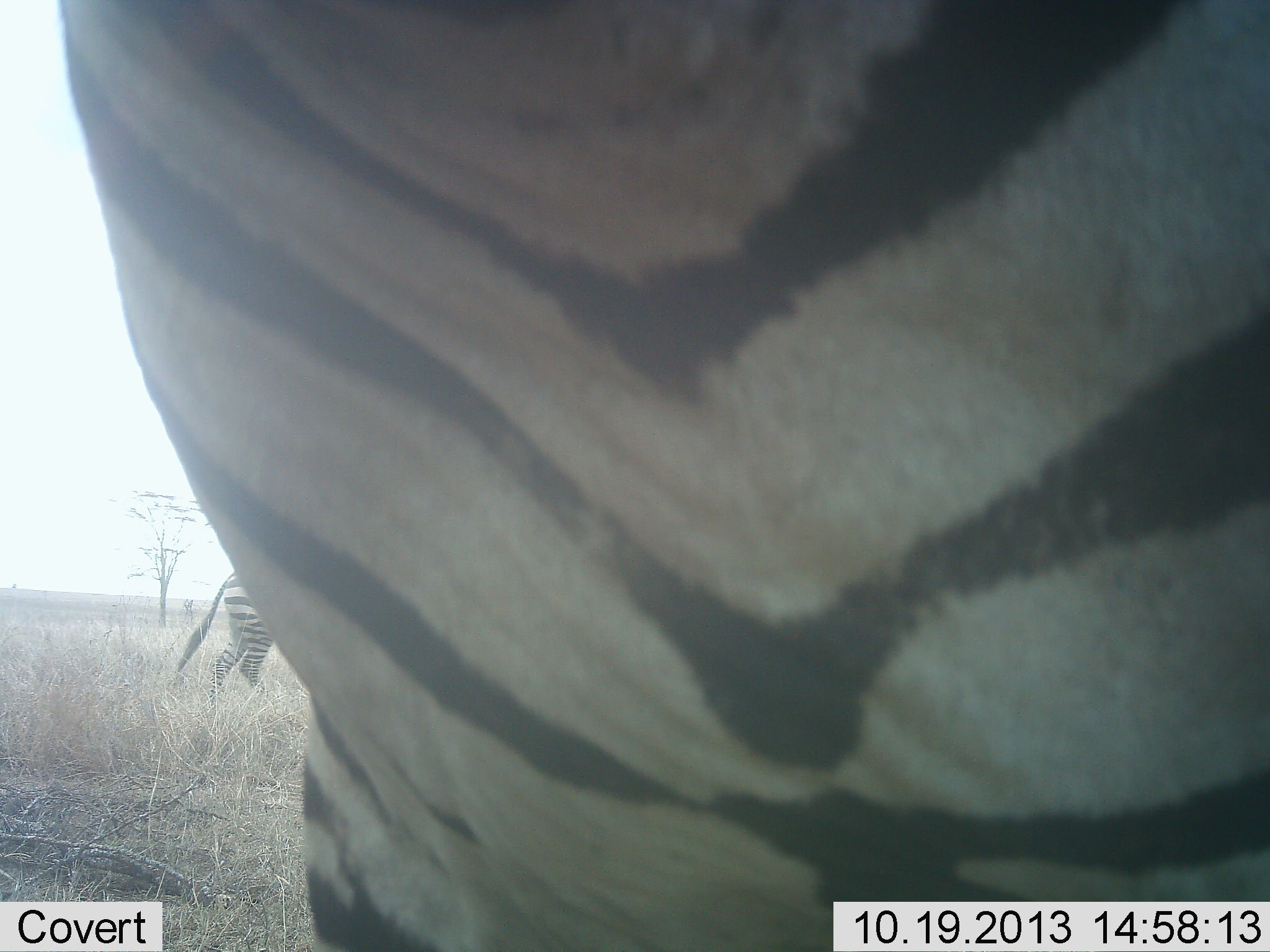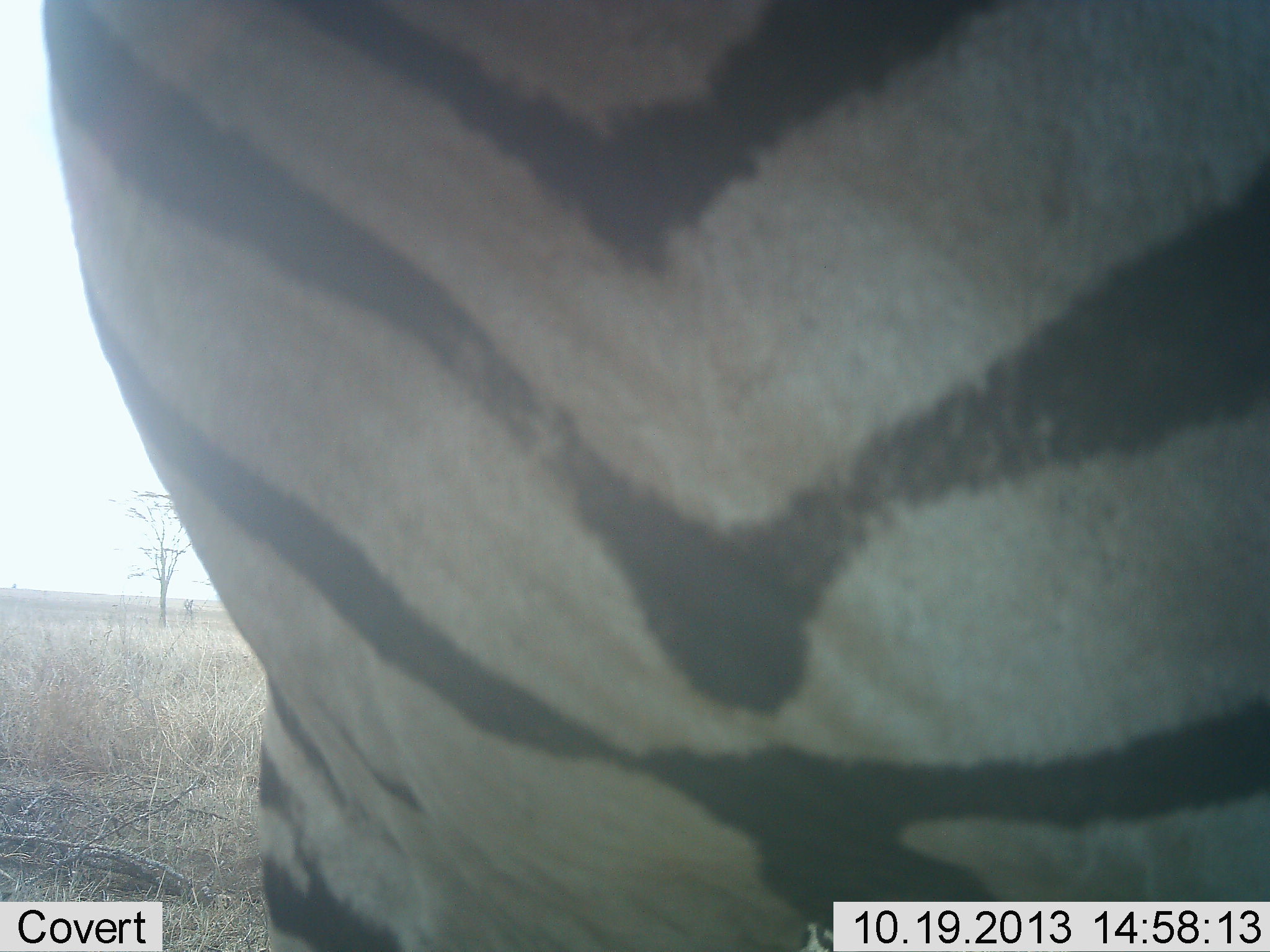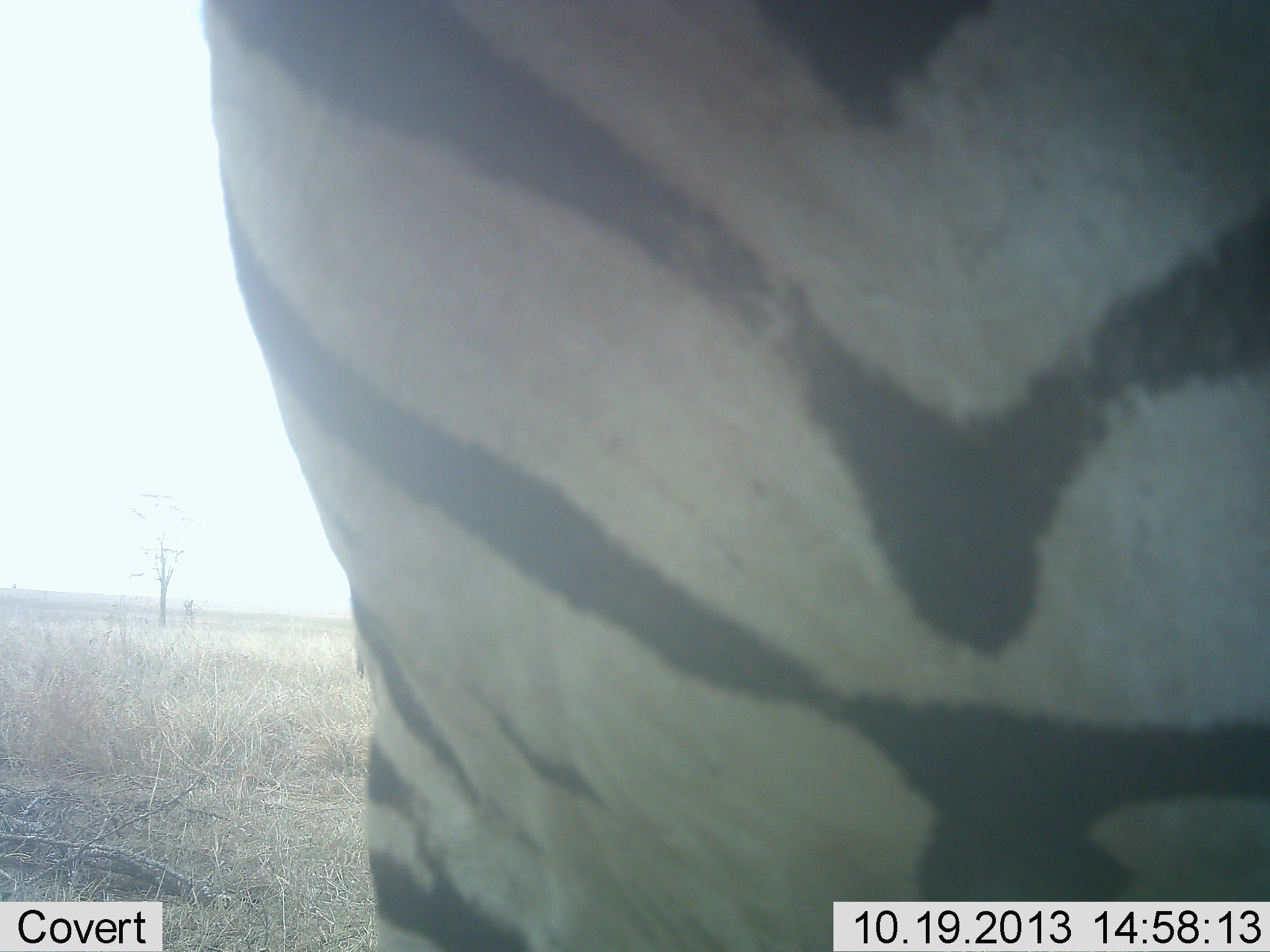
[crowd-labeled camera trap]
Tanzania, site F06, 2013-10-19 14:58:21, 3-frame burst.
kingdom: Animalia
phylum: Chordata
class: Mammalia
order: Perissodactyla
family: Equidae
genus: Equus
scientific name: Equus quagga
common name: plains zebra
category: zebra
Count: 1.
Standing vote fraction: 68%.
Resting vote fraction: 0%.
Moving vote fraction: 36%.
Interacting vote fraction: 7%.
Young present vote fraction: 0%.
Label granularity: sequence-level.